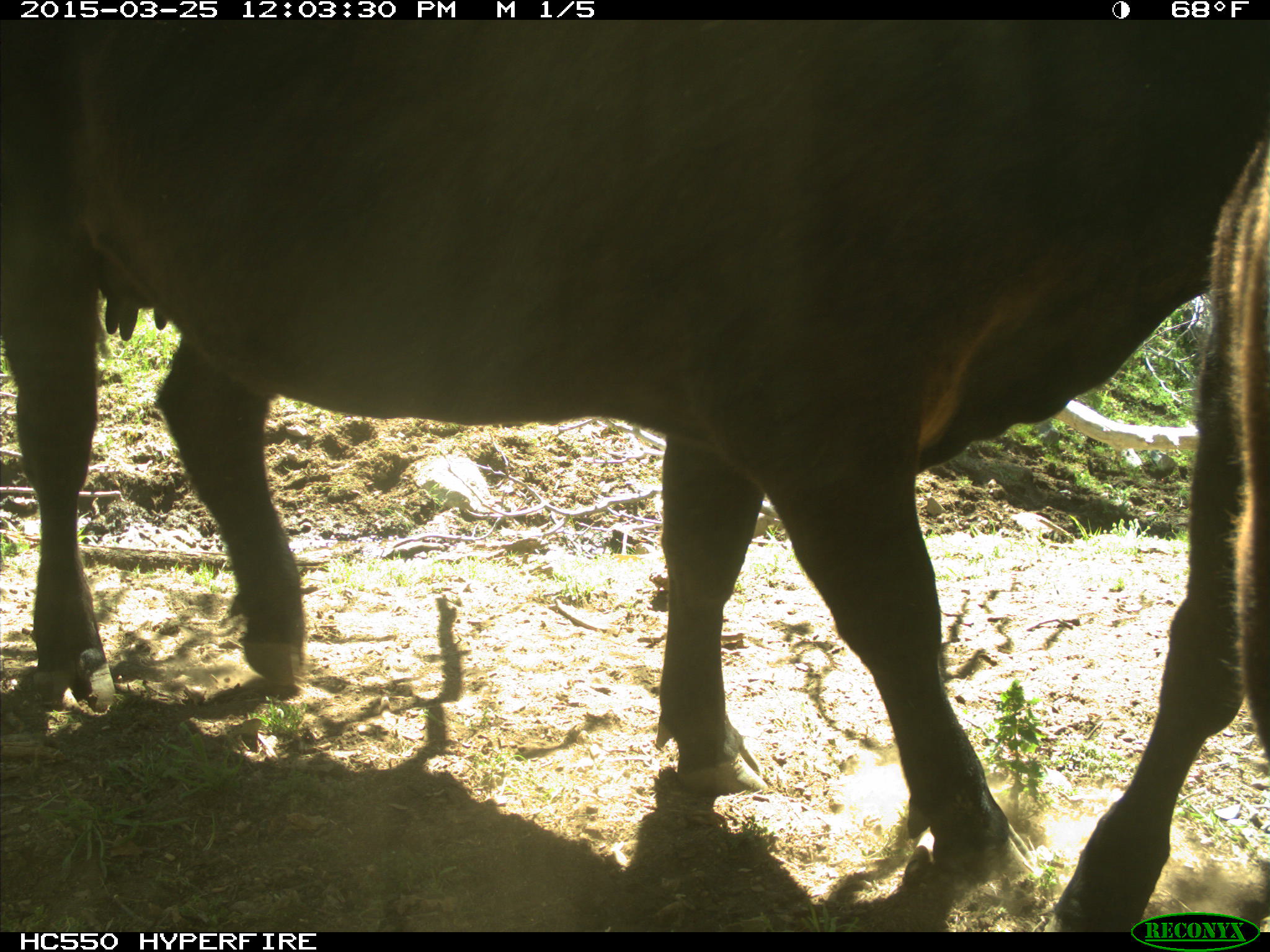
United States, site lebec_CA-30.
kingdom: Animalia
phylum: Chordata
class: Mammalia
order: Artiodactyla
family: Bovidae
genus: Bos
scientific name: Bos taurus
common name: domestic cow